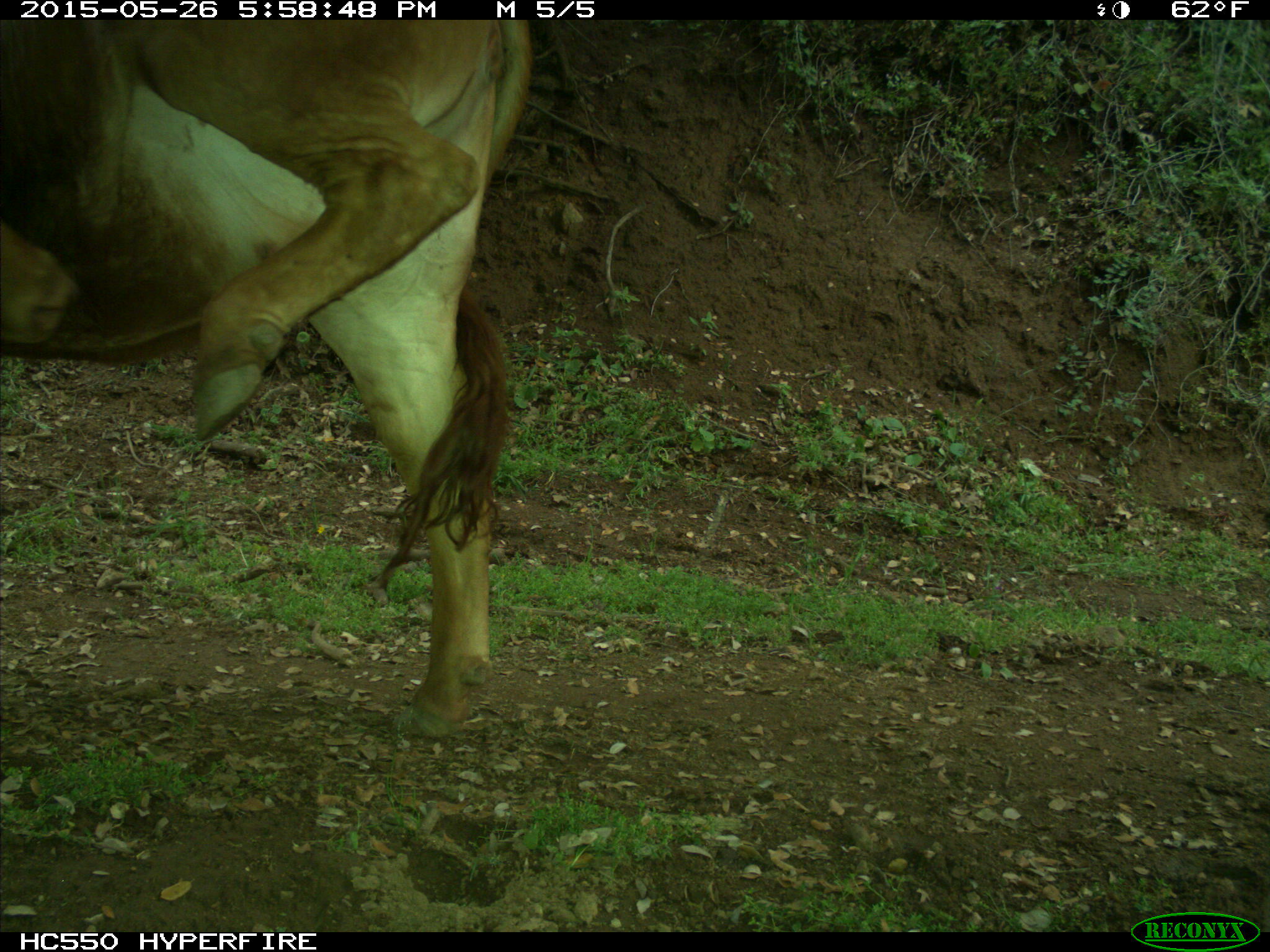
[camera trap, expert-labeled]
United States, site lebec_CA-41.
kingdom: Animalia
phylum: Chordata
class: Mammalia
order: Artiodactyla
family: Bovidae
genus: Bos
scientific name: Bos taurus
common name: domestic cow